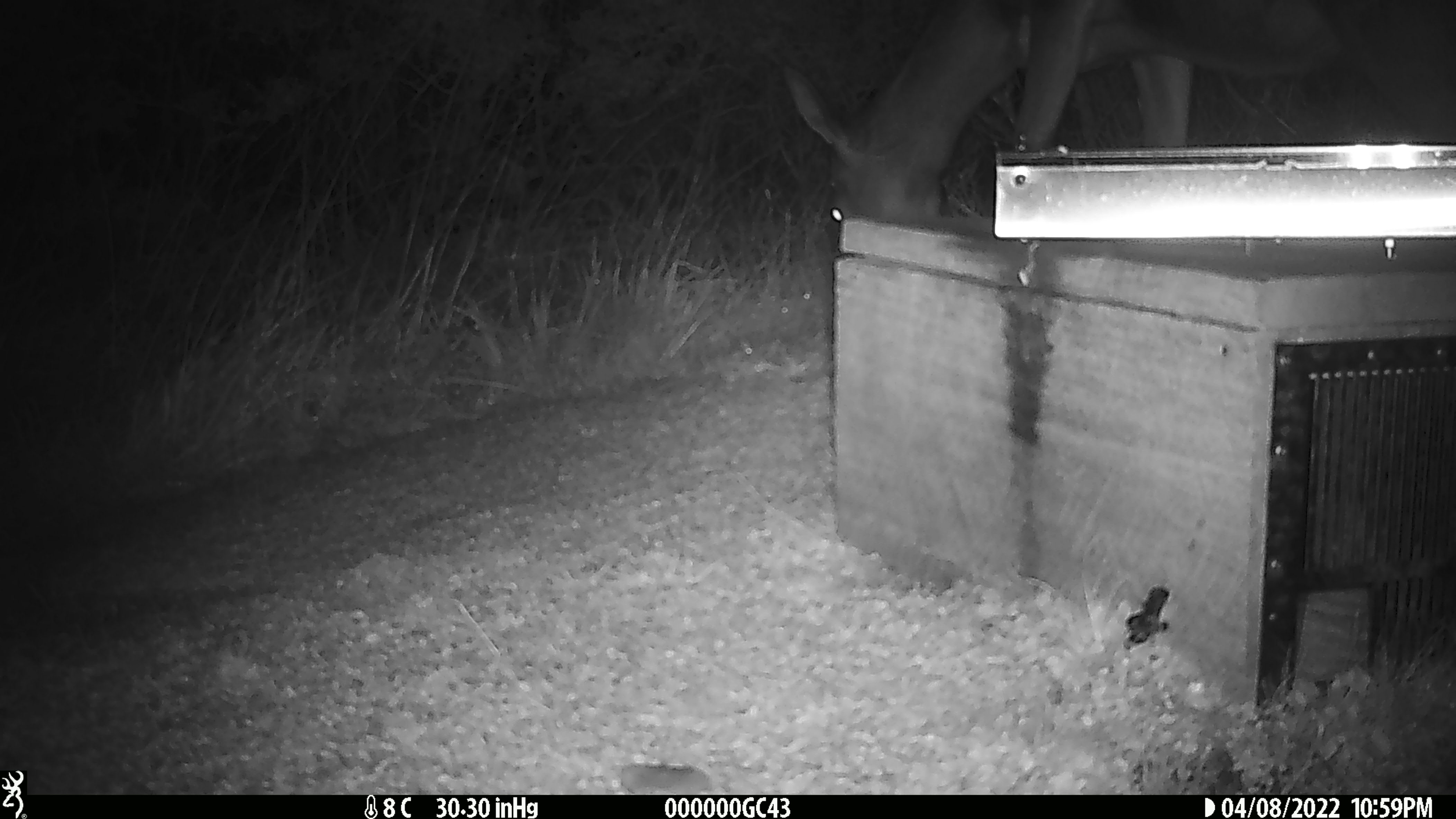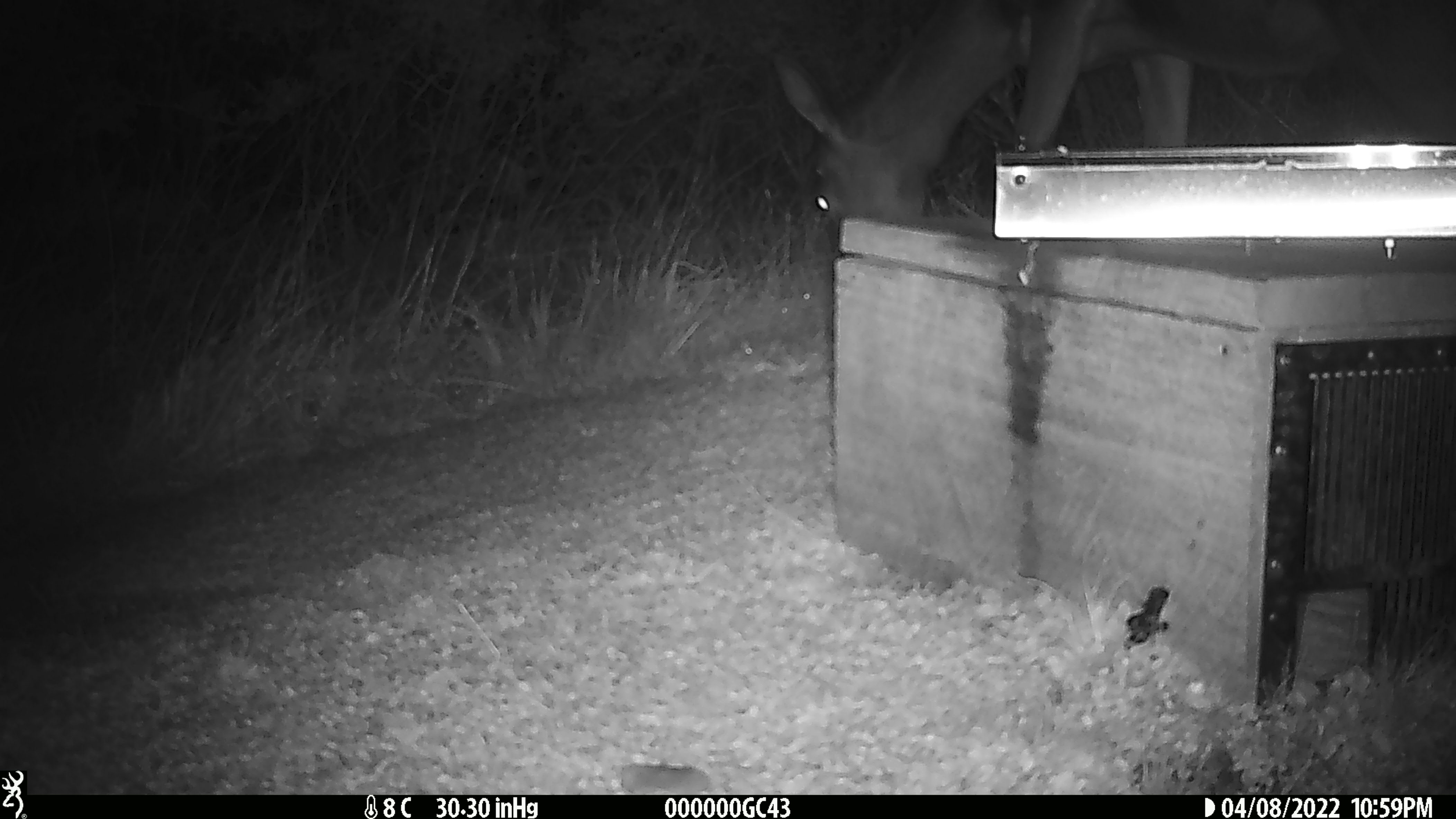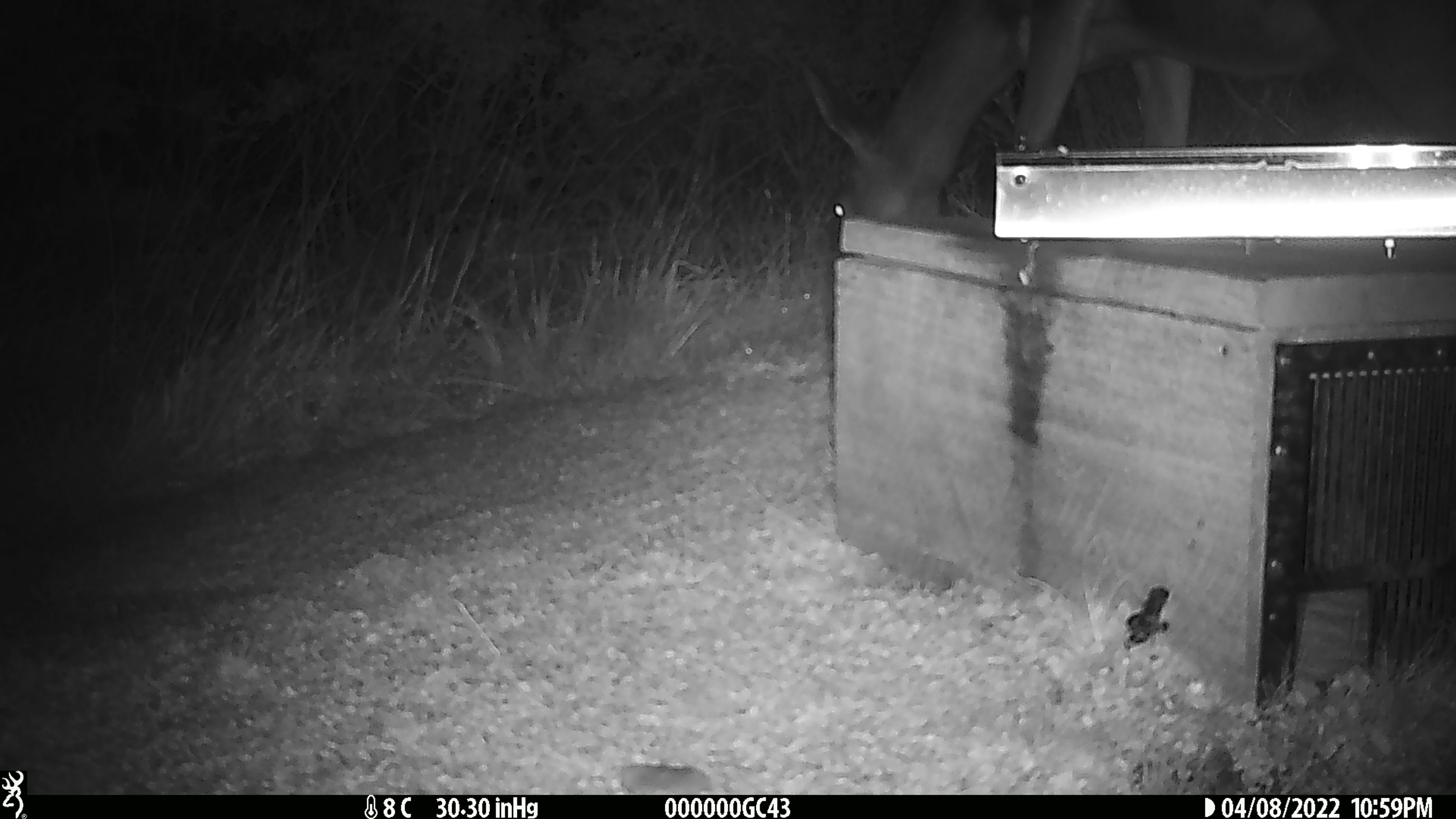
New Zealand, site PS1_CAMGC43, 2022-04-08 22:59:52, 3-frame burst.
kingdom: Animalia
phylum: Chordata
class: Mammalia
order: Artiodactyla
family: Cervidae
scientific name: Cervidae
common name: deer